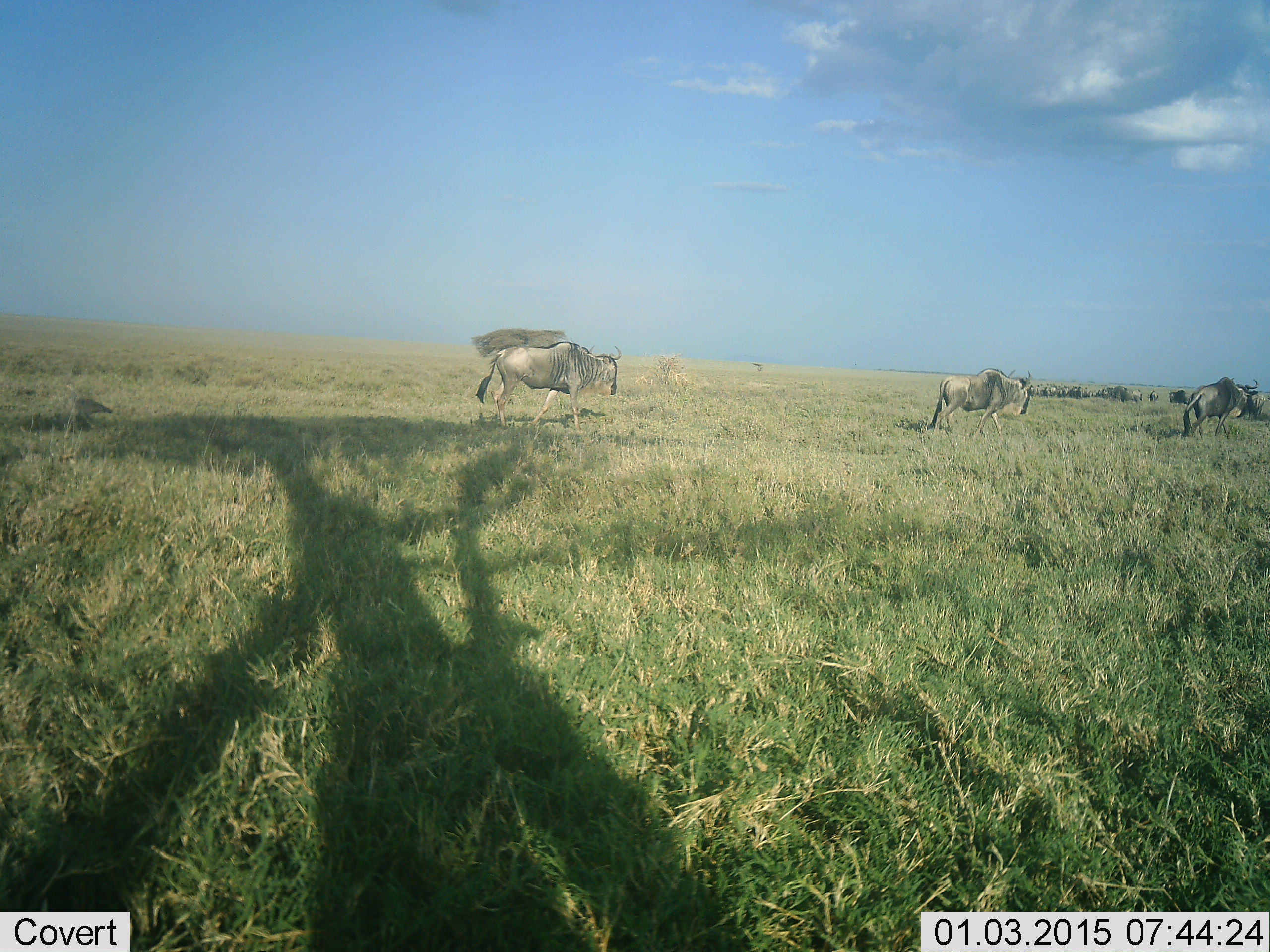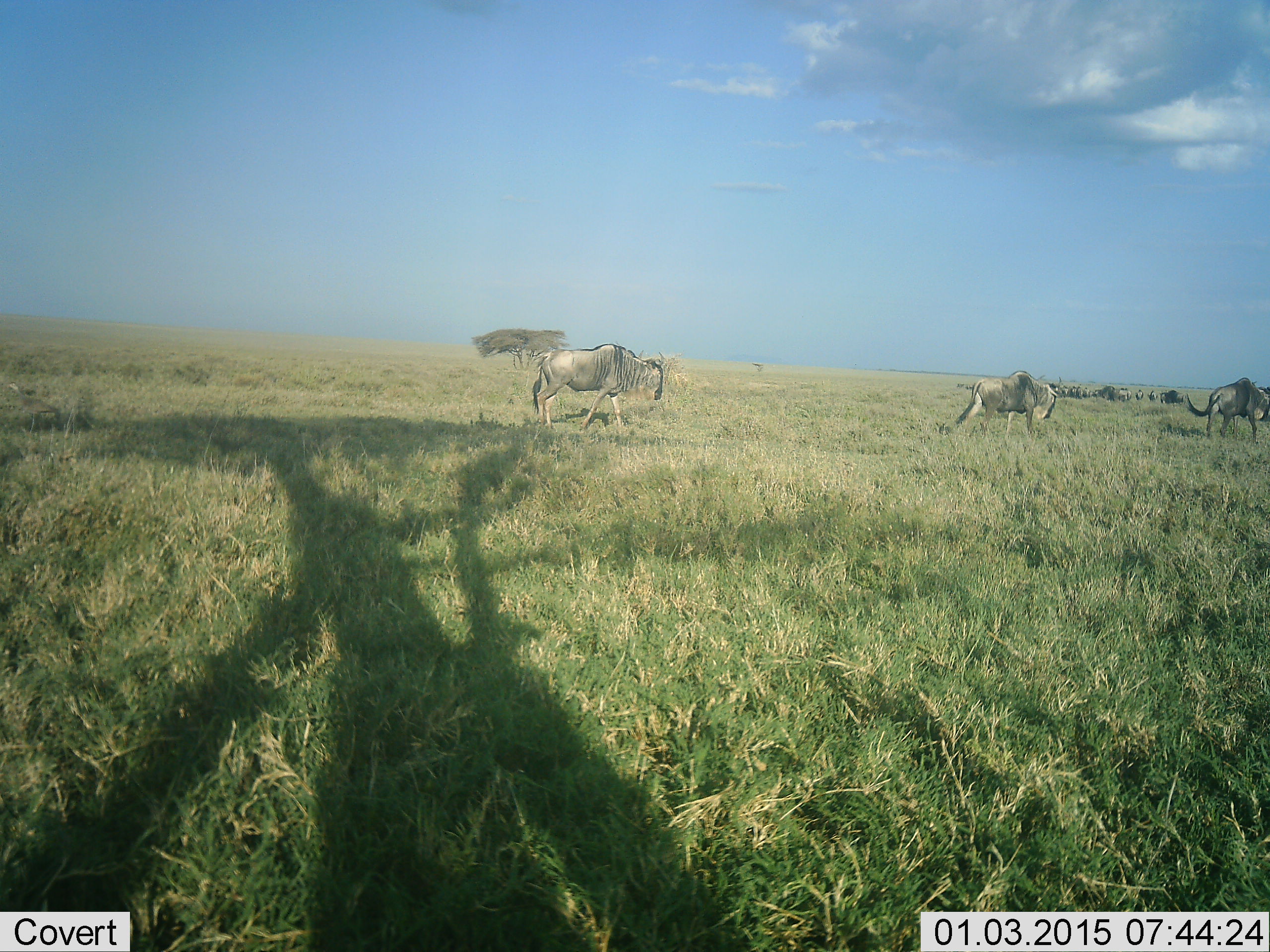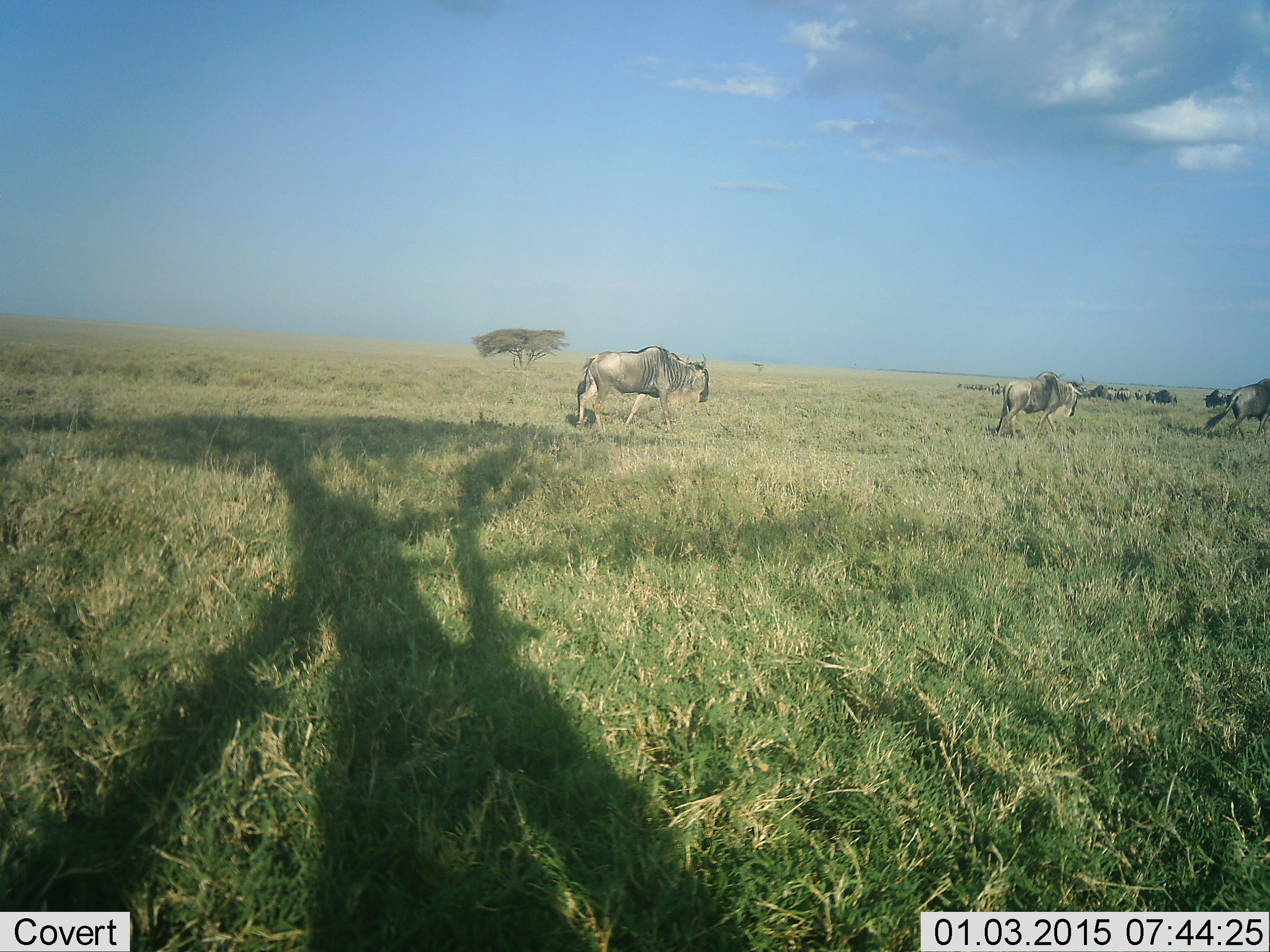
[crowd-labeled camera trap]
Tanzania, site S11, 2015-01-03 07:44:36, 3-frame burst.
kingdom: Animalia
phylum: Chordata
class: Mammalia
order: Artiodactyla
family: Bovidae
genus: Connochaetes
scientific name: Connochaetes taurinus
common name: blue wildebeest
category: wildebeest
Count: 11-50.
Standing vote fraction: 29%.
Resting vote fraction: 0%.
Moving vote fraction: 93%.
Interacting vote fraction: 0%.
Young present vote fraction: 0%.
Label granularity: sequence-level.